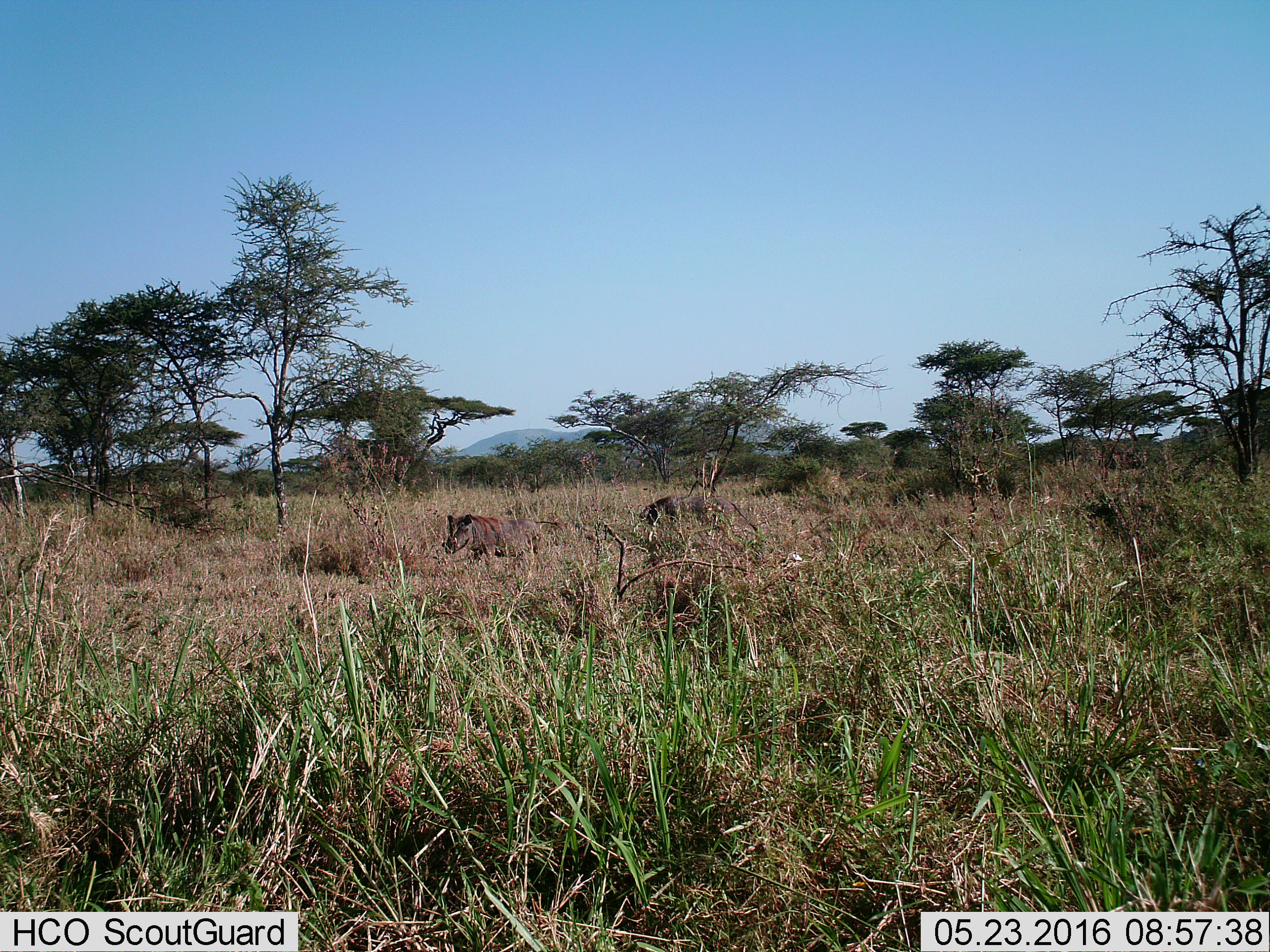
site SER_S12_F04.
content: unidentified animal